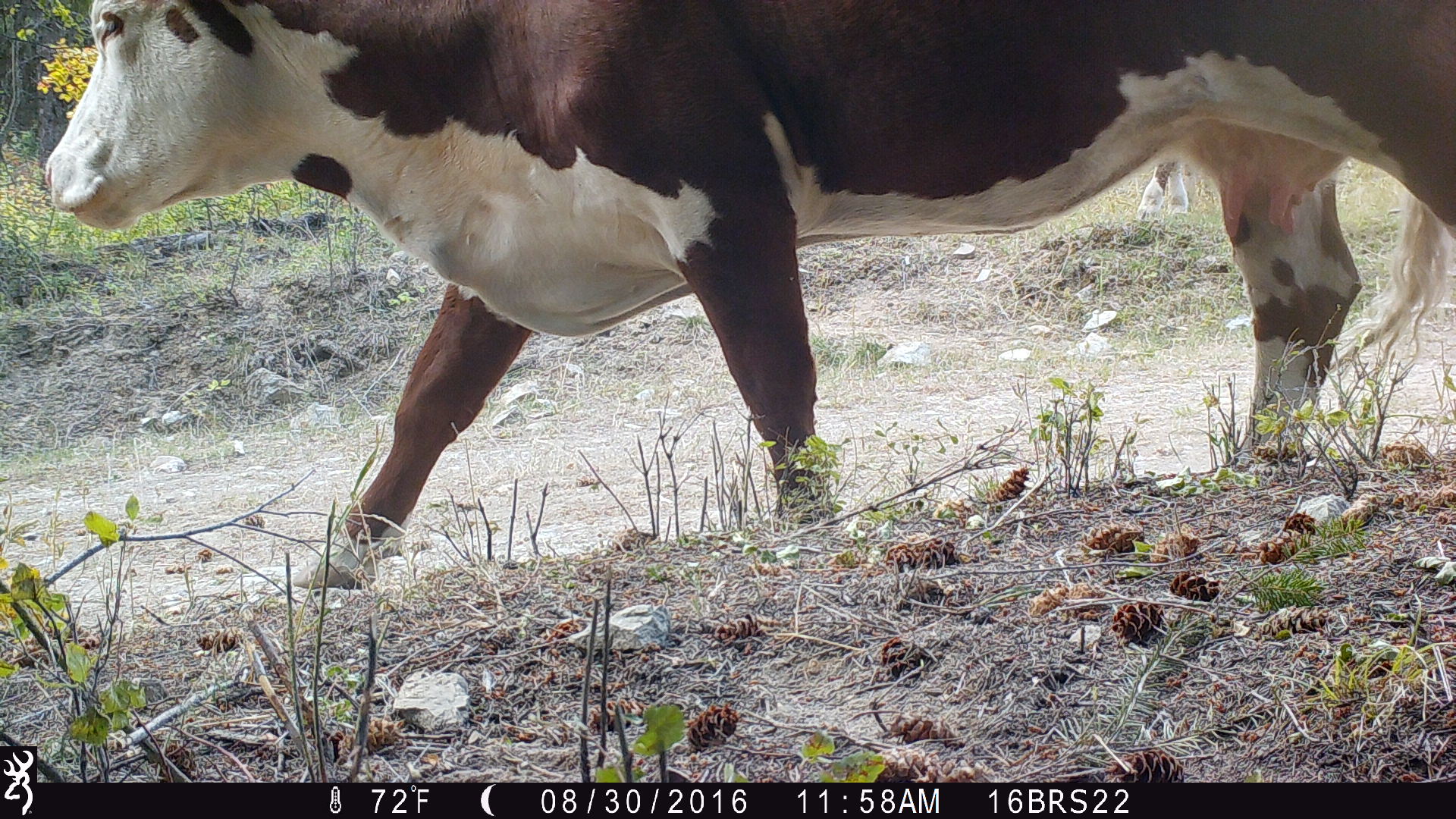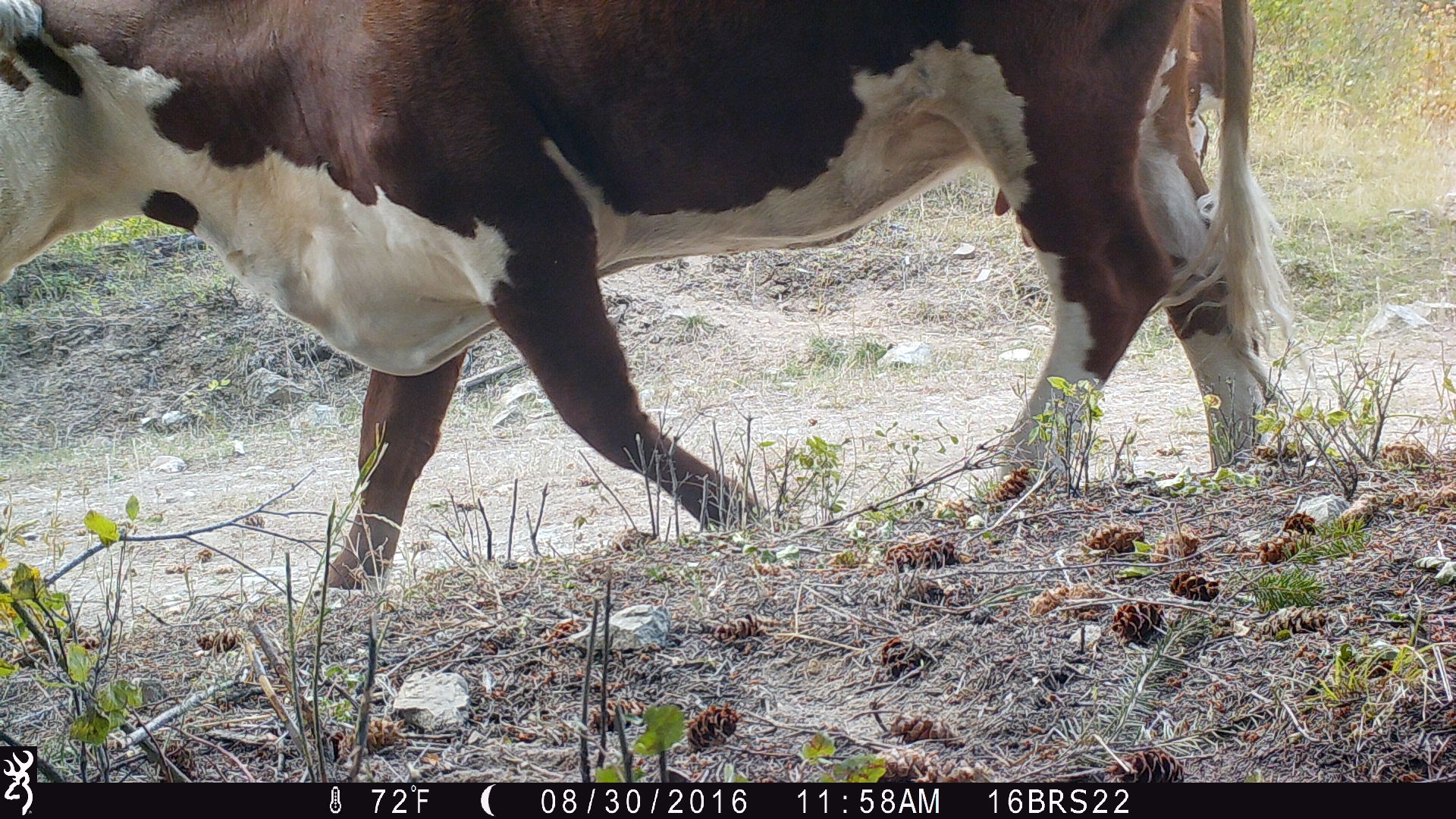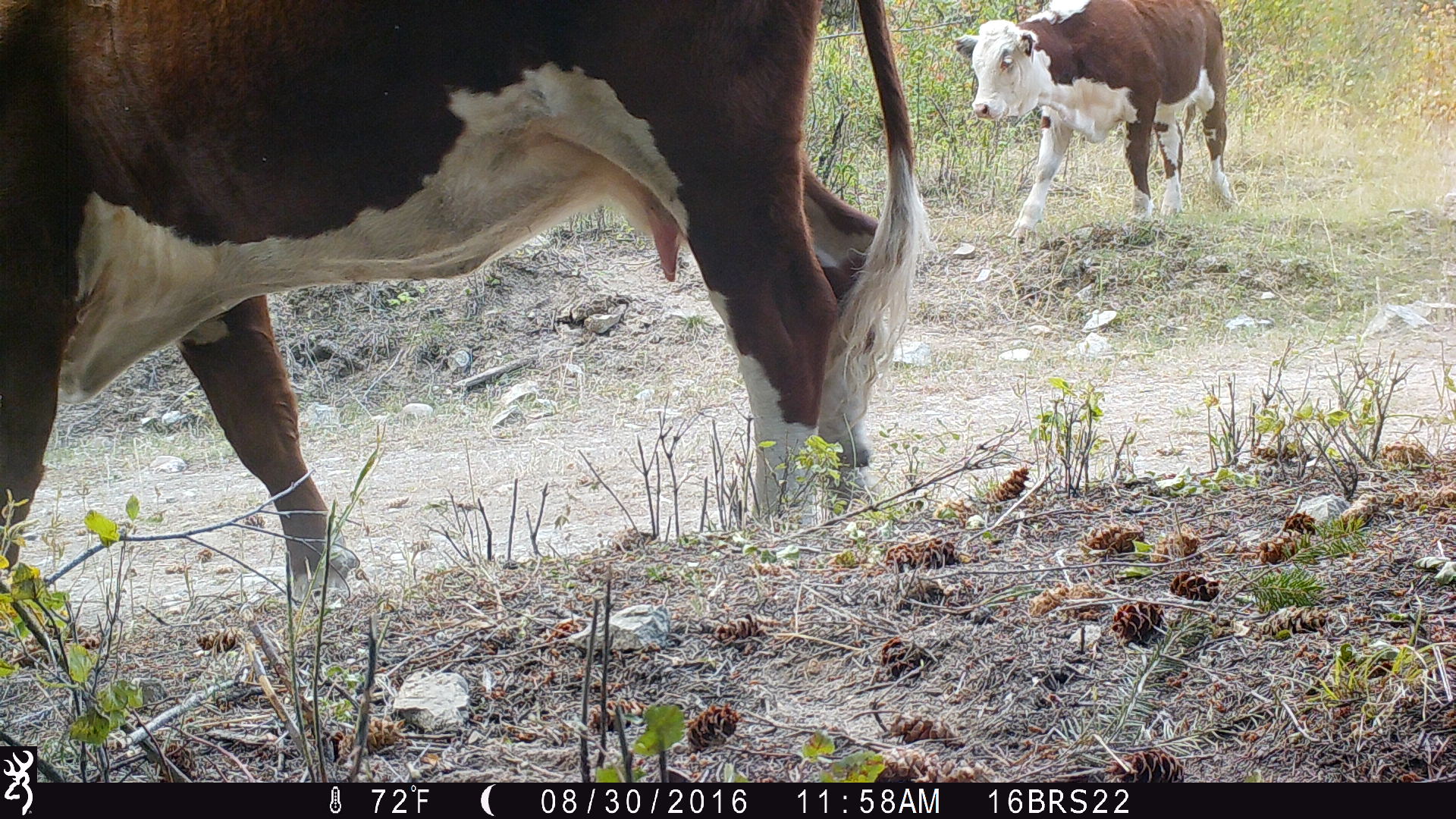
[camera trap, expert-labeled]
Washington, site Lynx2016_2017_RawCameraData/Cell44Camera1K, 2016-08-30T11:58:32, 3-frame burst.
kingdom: Animalia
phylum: Chordata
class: Mammalia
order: Artiodactyla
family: Bovidae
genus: Bos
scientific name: Bos taurus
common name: domestic cattle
Domestic cattle (Bos taurus). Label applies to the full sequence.